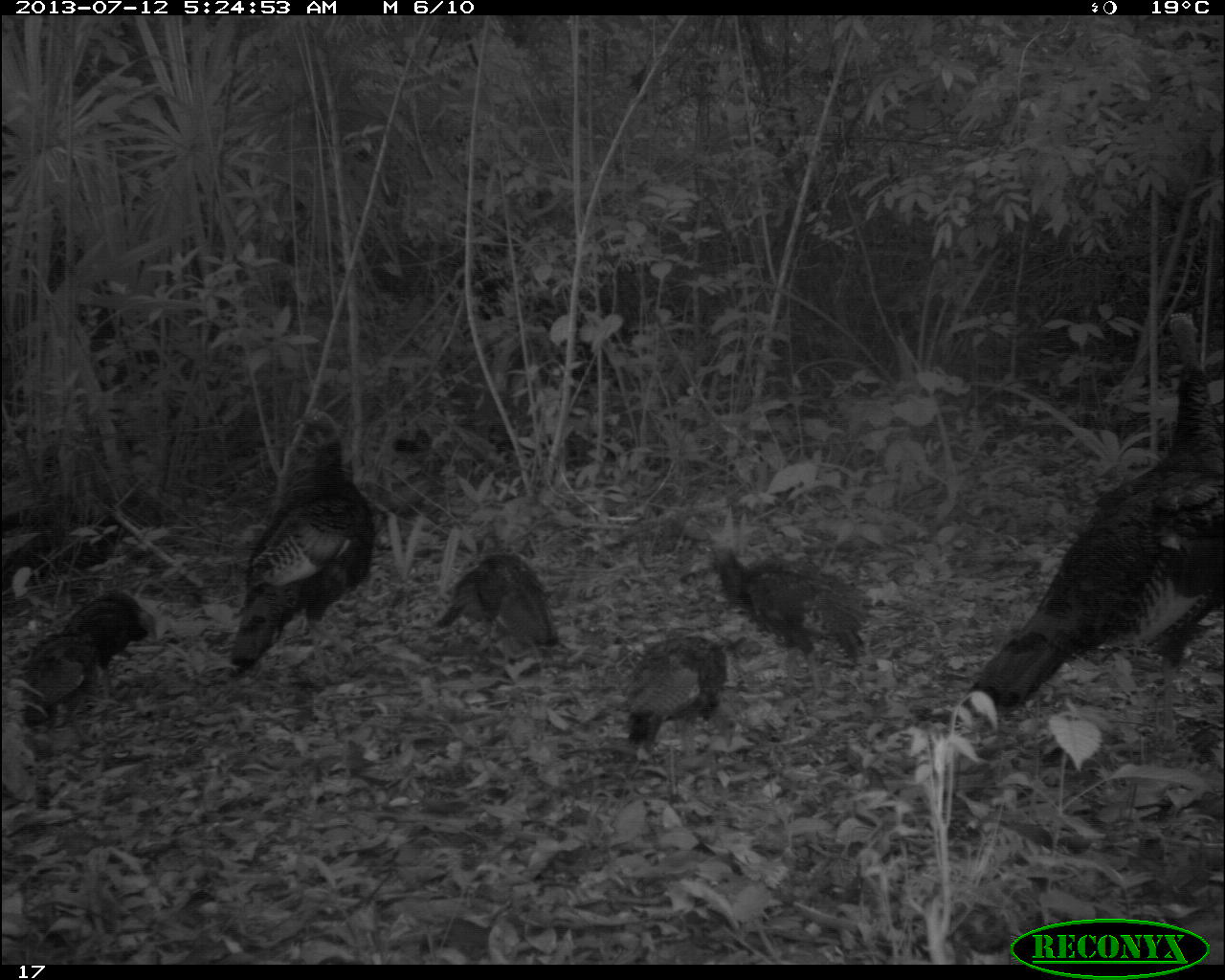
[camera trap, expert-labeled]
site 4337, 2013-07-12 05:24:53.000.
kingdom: Animalia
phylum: Chordata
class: Aves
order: Galliformes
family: Phasianidae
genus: Meleagris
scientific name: Meleagris ocellata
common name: ocellated turkey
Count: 7.